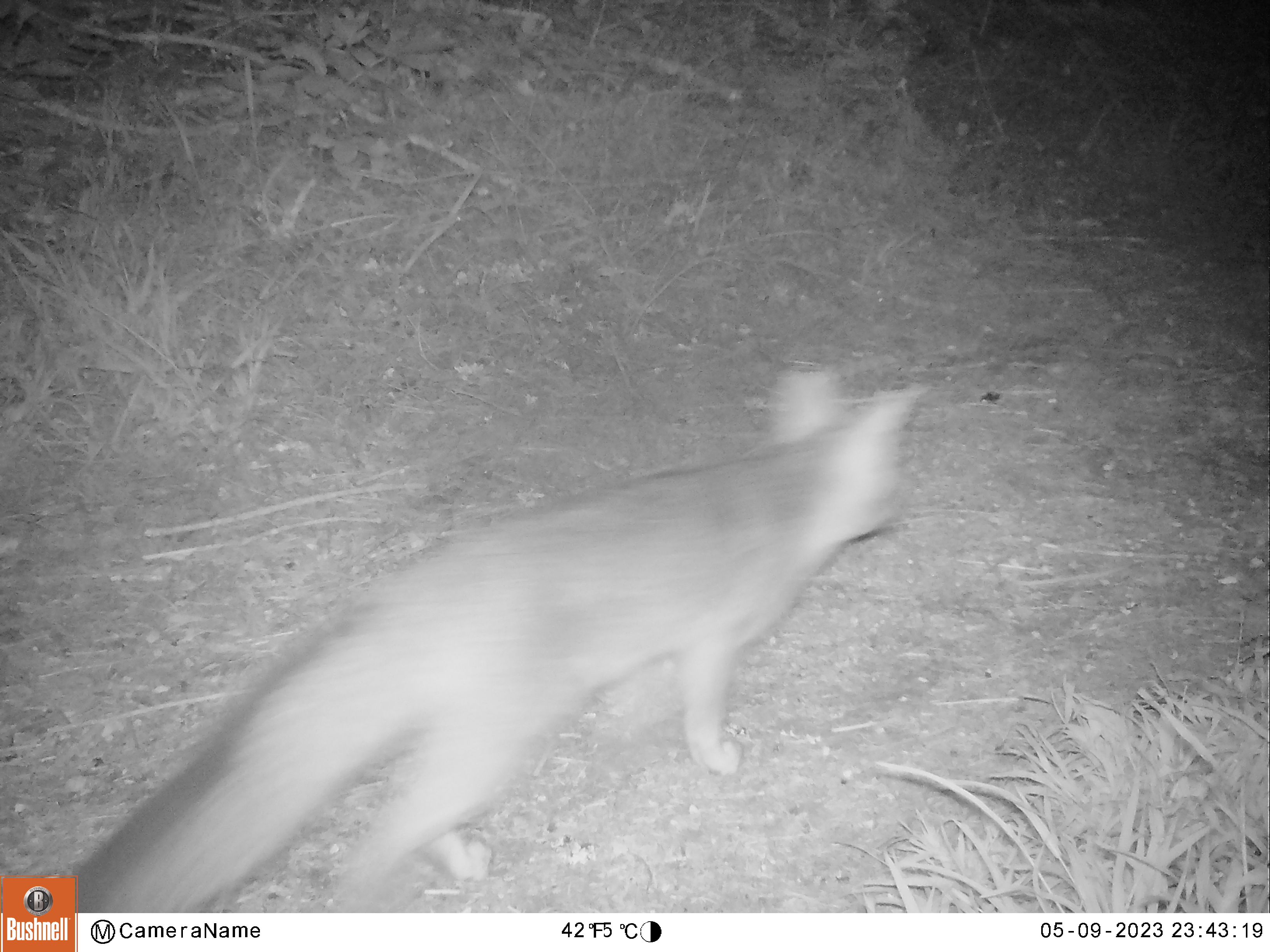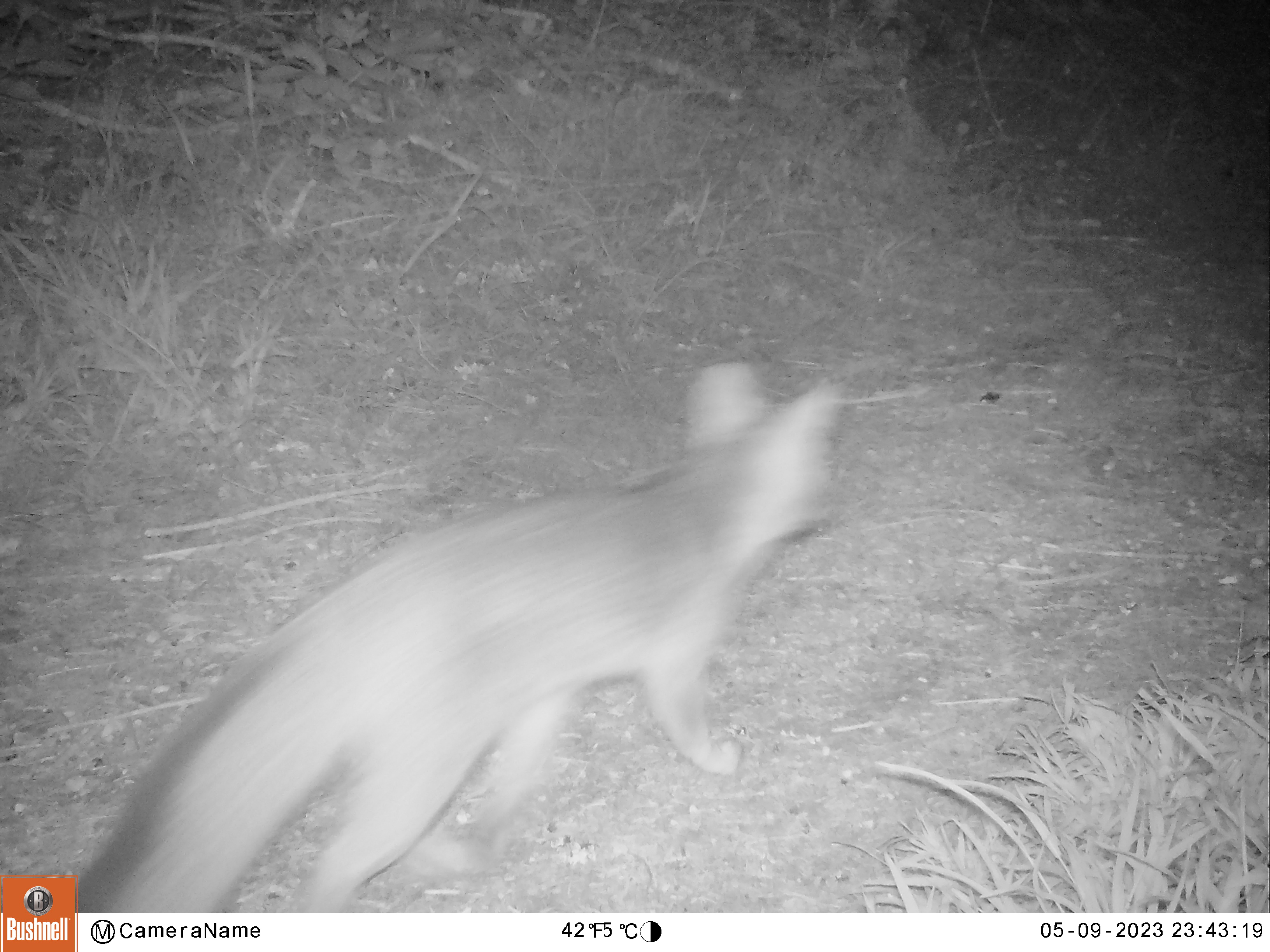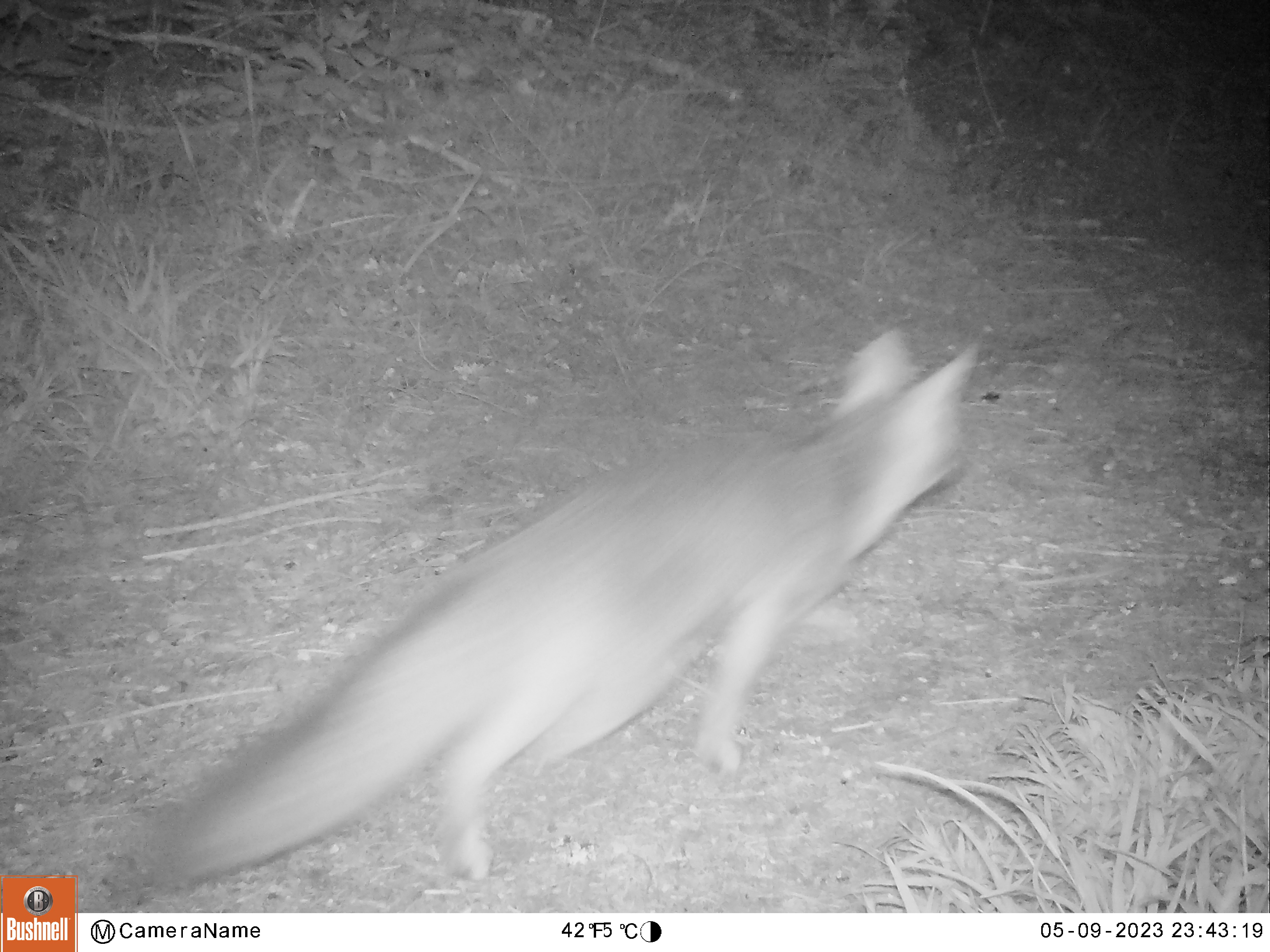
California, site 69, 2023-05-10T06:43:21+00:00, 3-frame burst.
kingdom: Animalia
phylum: Chordata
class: Mammalia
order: Carnivora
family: Canidae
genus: Urocyon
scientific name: Urocyon cinereoargenteus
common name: gray fox